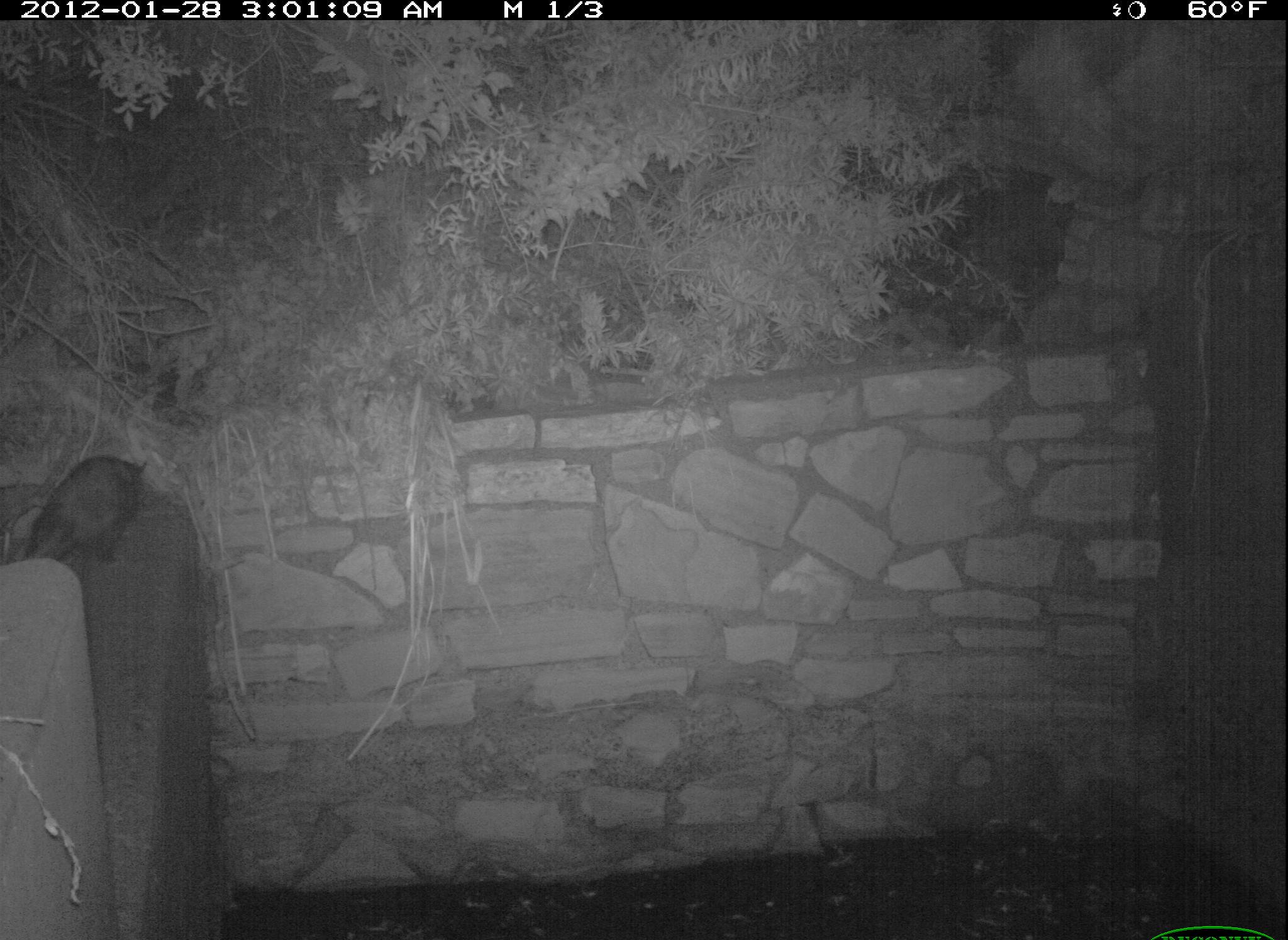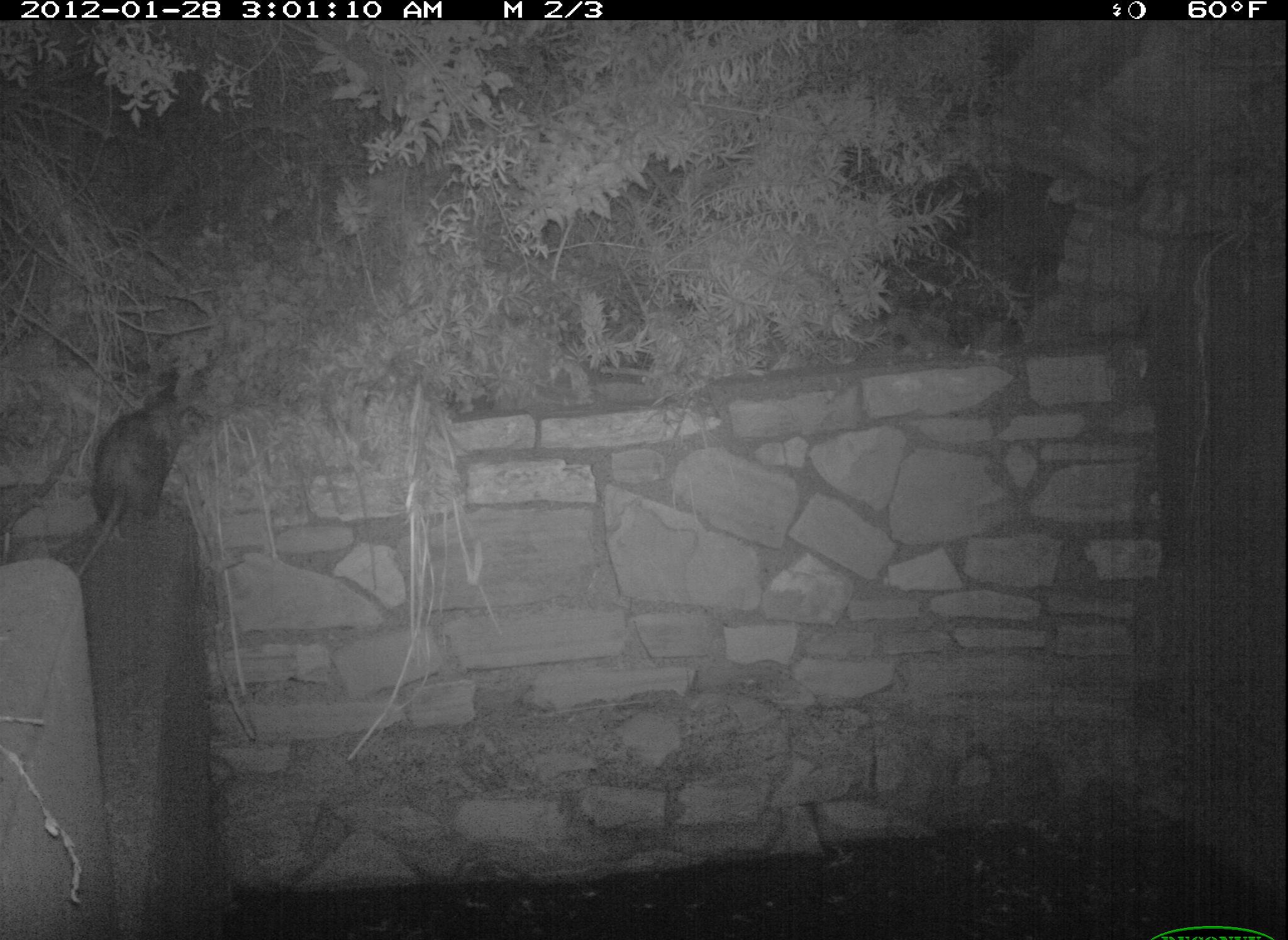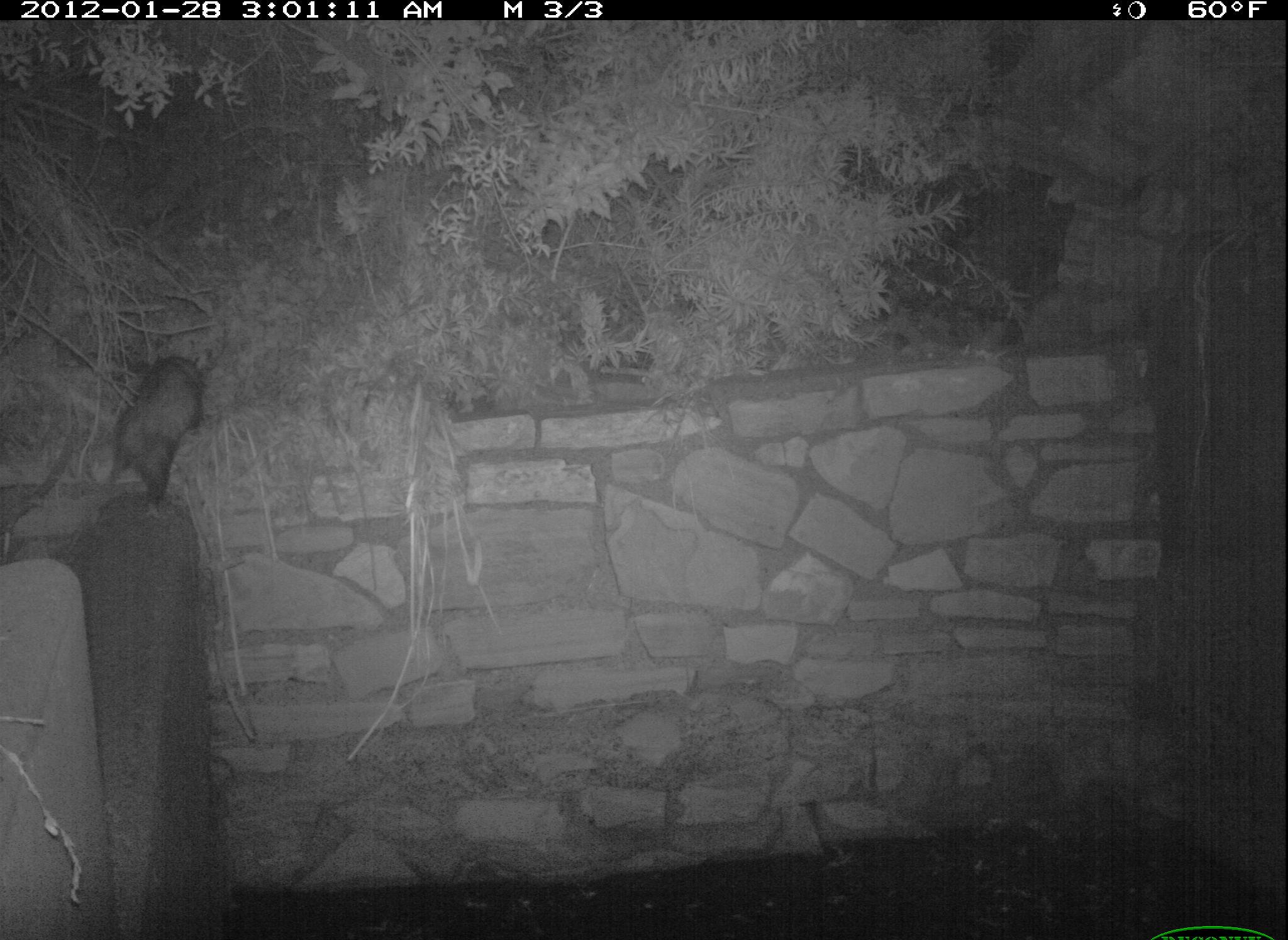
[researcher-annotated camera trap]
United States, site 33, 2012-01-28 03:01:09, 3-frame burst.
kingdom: Animalia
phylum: Chordata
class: Mammalia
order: Didelphimorphia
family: Didelphidae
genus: Didelphis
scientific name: Didelphis virginiana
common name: virginia opossum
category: opossum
Opossum (virginia opossum) (Didelphis virginiana).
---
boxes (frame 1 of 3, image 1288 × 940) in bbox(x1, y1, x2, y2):
opossum: bbox(14, 419, 175, 583)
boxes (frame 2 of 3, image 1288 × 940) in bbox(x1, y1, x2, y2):
opossum: bbox(60, 369, 214, 591)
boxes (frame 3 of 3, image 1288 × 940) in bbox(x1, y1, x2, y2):
opossum: bbox(77, 332, 246, 527)